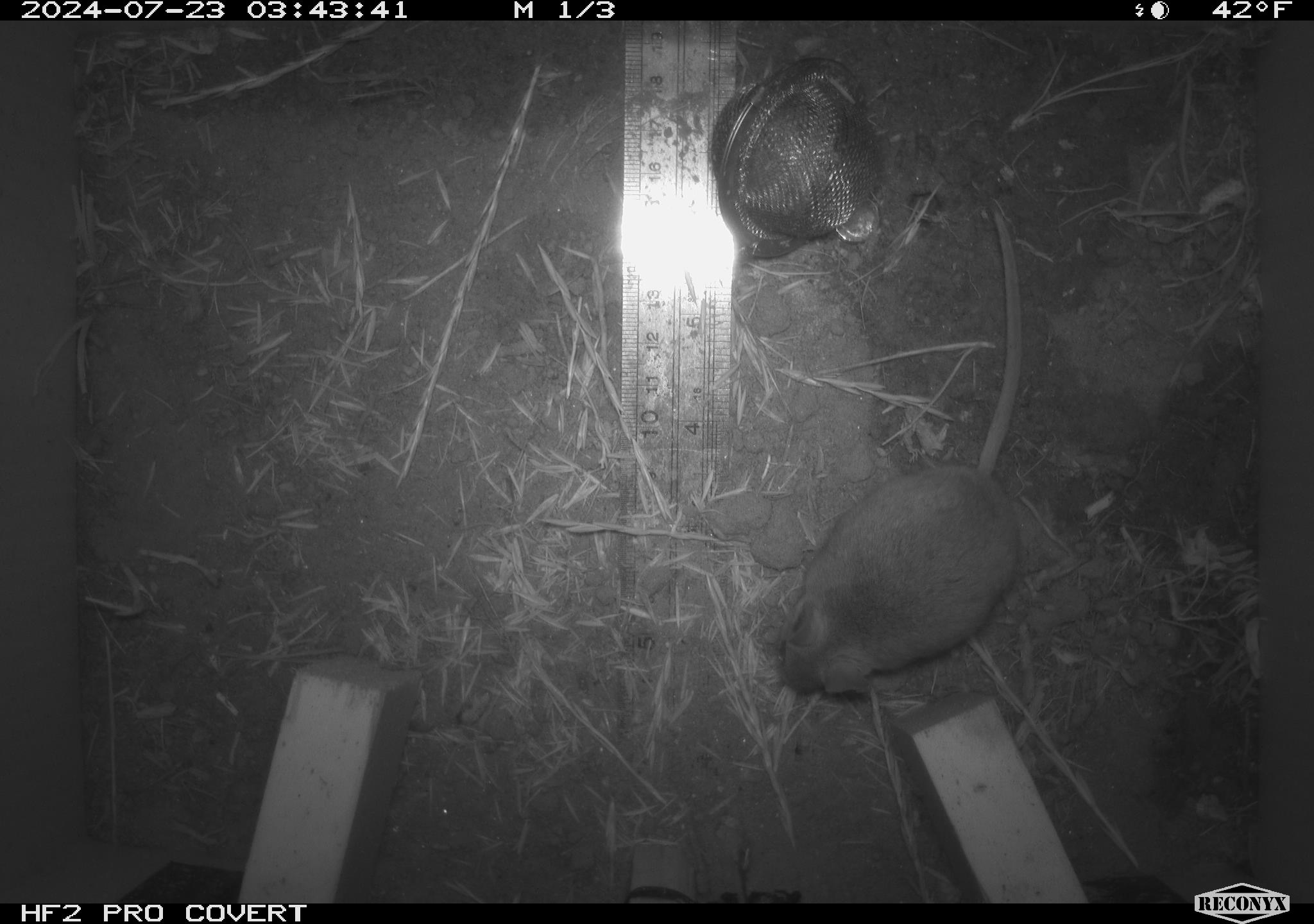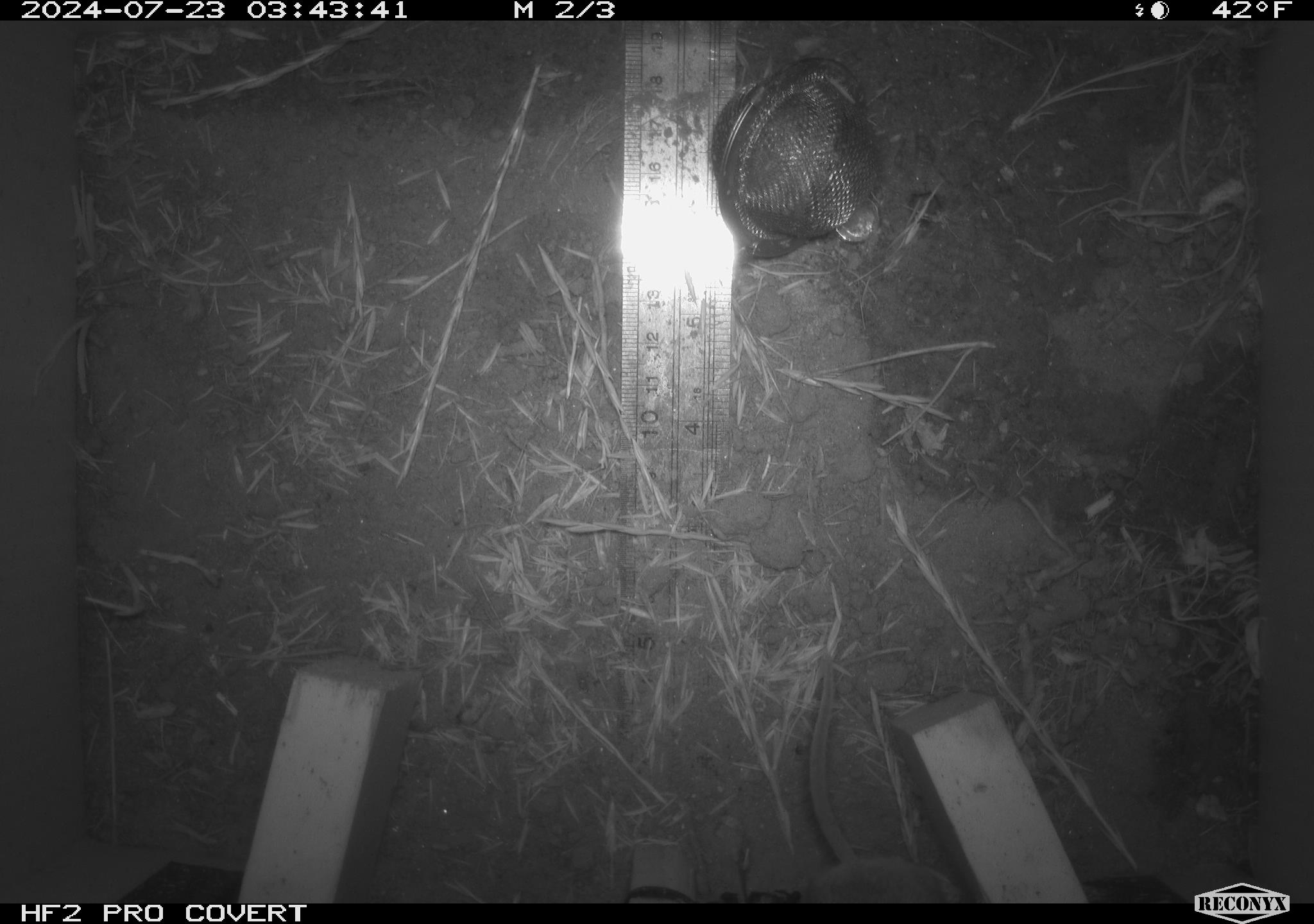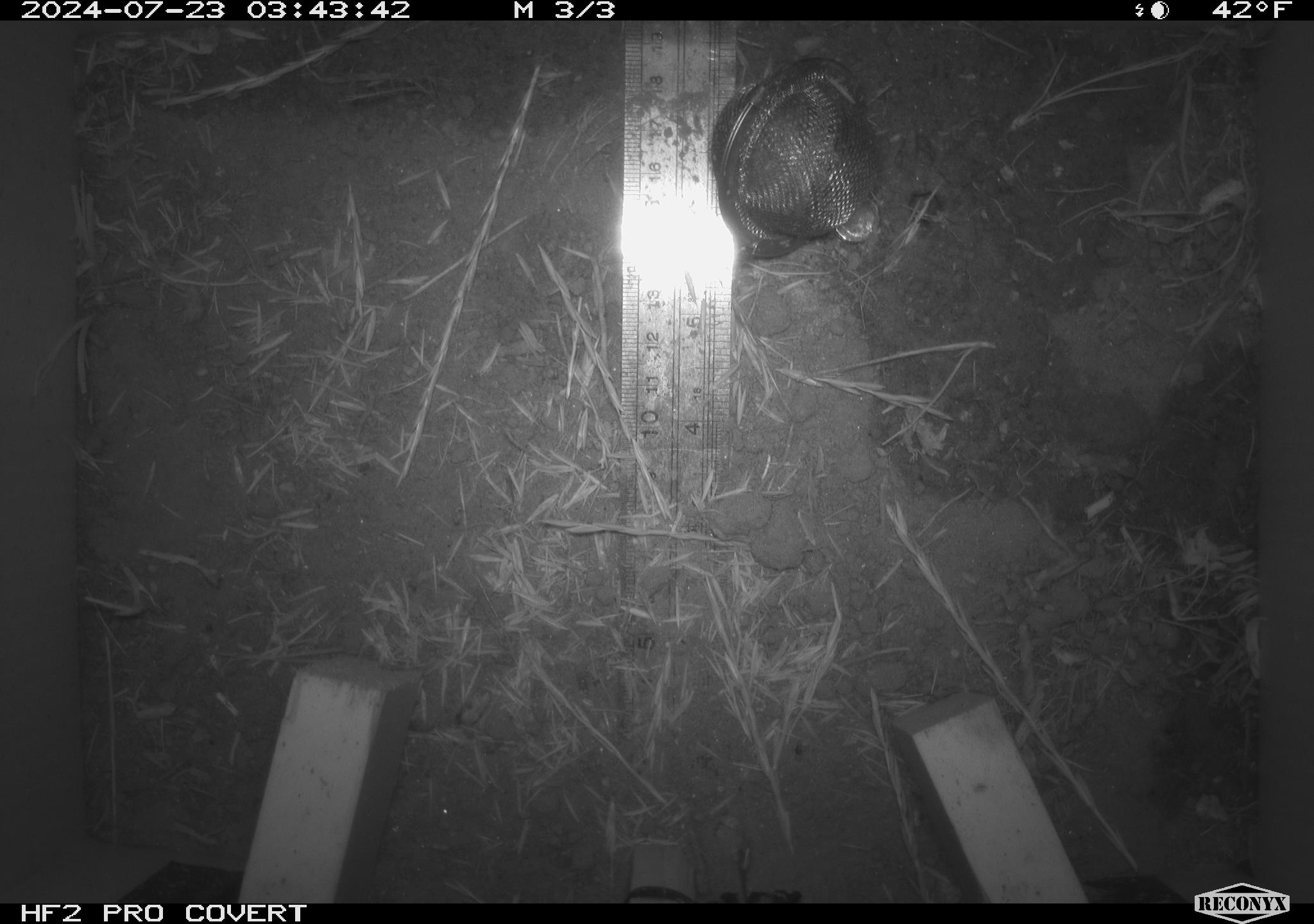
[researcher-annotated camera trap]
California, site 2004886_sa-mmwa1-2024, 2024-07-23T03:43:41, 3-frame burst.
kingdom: Animalia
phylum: Chordata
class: Mammalia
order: Rodentia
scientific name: Rodentia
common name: mouse species